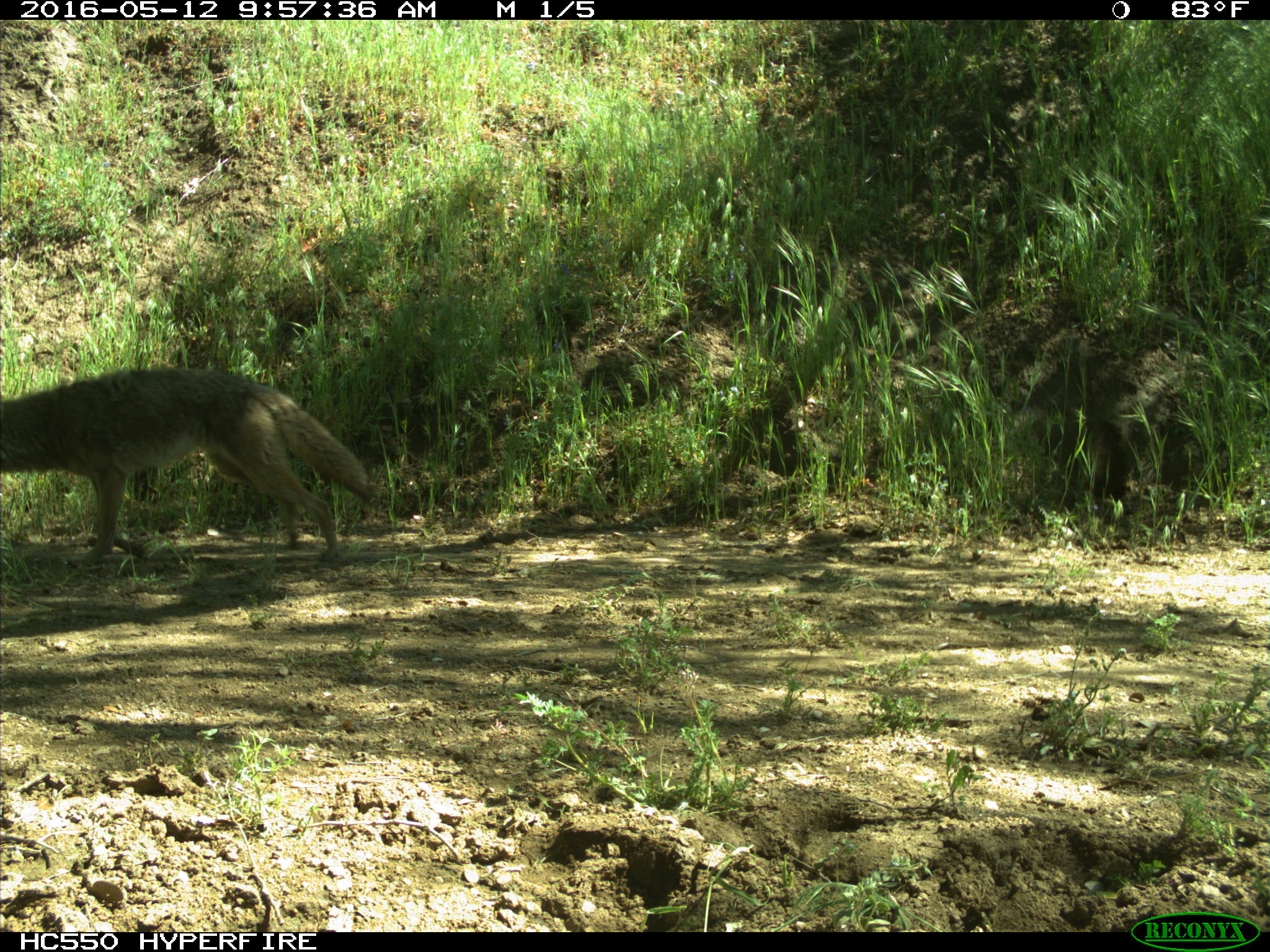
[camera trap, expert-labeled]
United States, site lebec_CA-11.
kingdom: Animalia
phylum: Chordata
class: Mammalia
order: Carnivora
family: Canidae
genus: Canis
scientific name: Canis latrans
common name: coyote